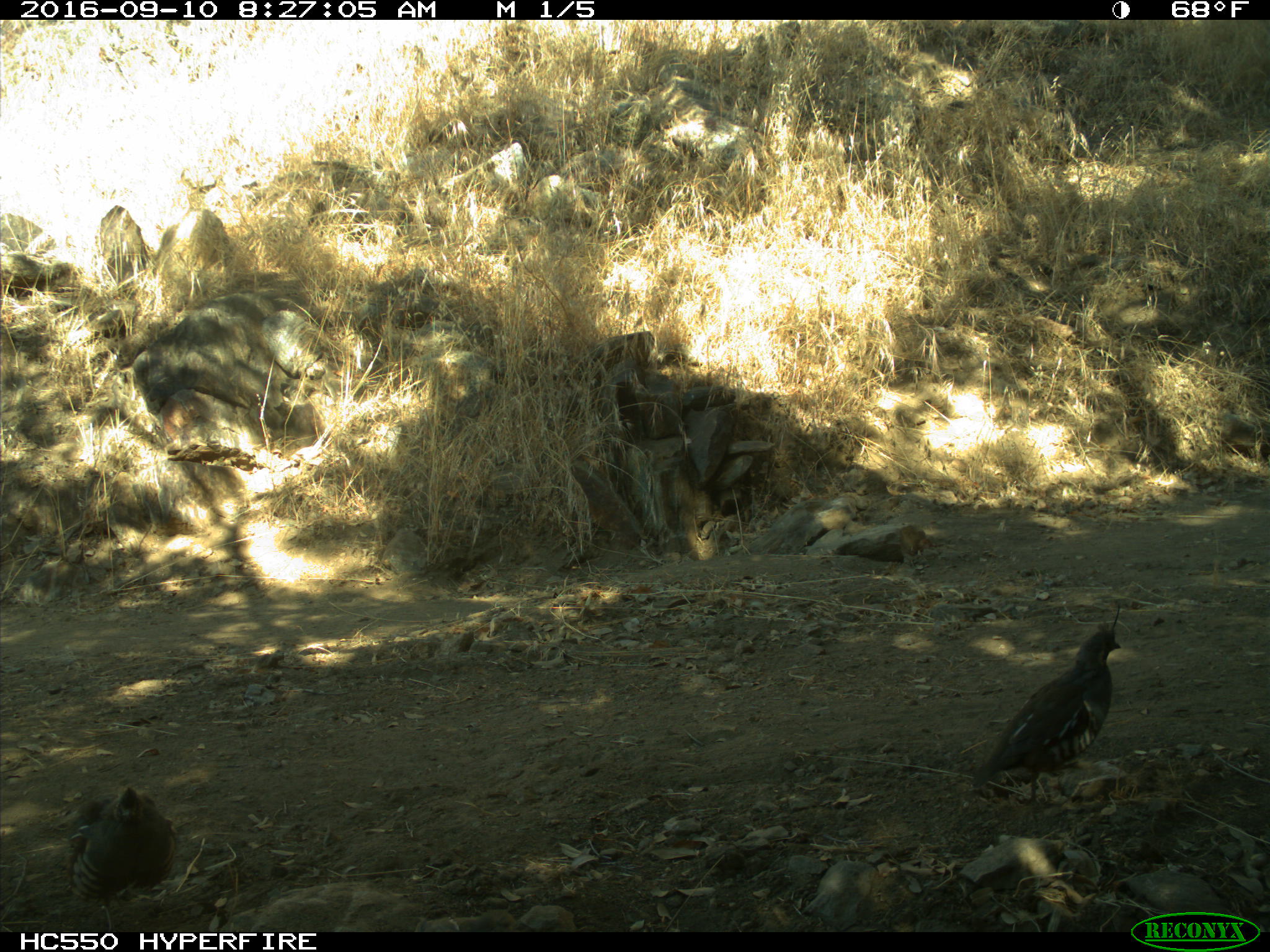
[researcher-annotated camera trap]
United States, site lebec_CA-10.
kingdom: Animalia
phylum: Chordata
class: Aves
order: Galliformes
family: Odontophoridae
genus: Callipepla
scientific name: Callipepla californica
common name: california quail